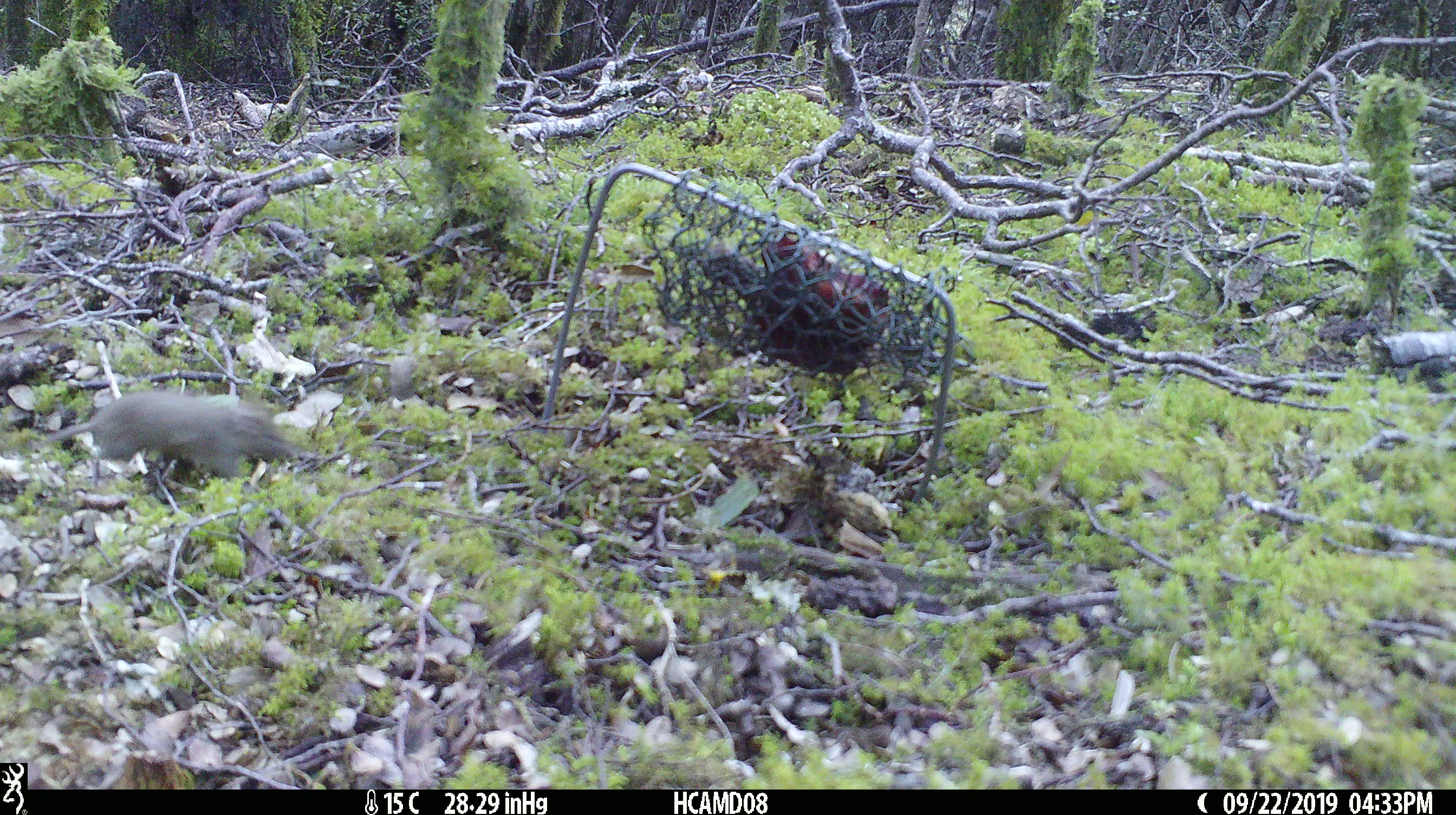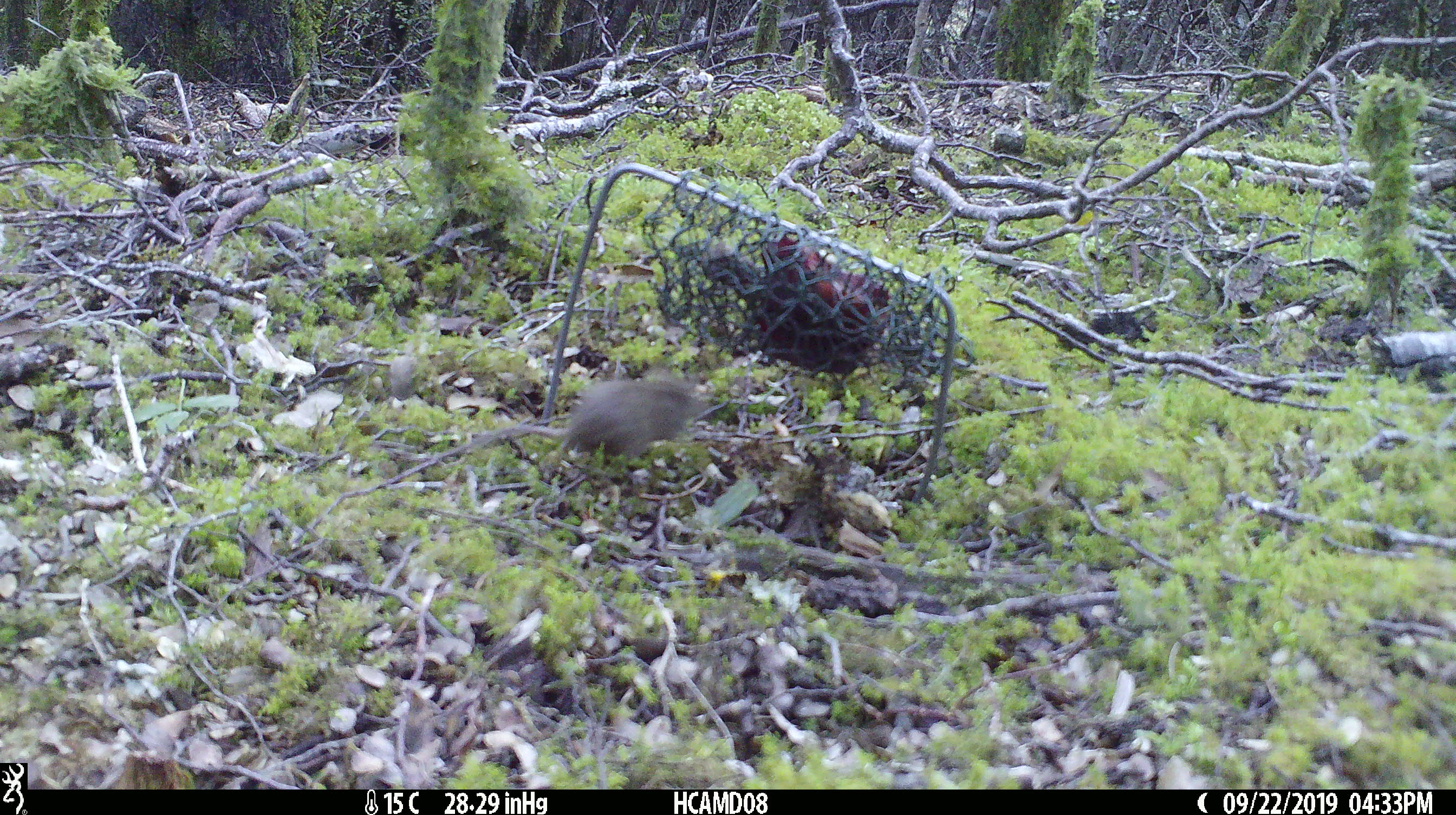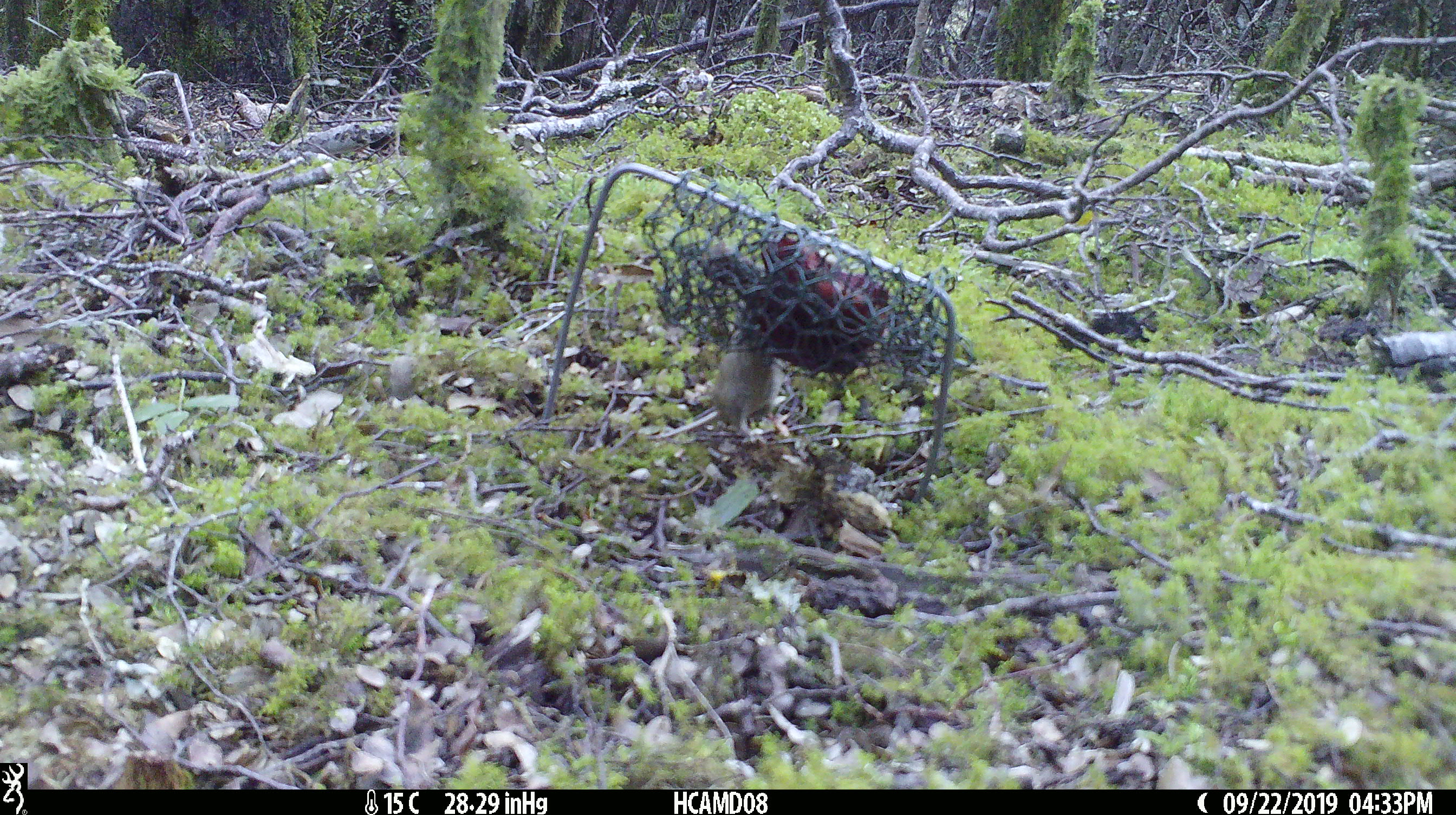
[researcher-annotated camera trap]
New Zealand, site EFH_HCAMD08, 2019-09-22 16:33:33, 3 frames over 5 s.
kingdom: Animalia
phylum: Chordata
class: Mammalia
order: Rodentia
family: Muridae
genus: Mus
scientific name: Mus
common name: mouse